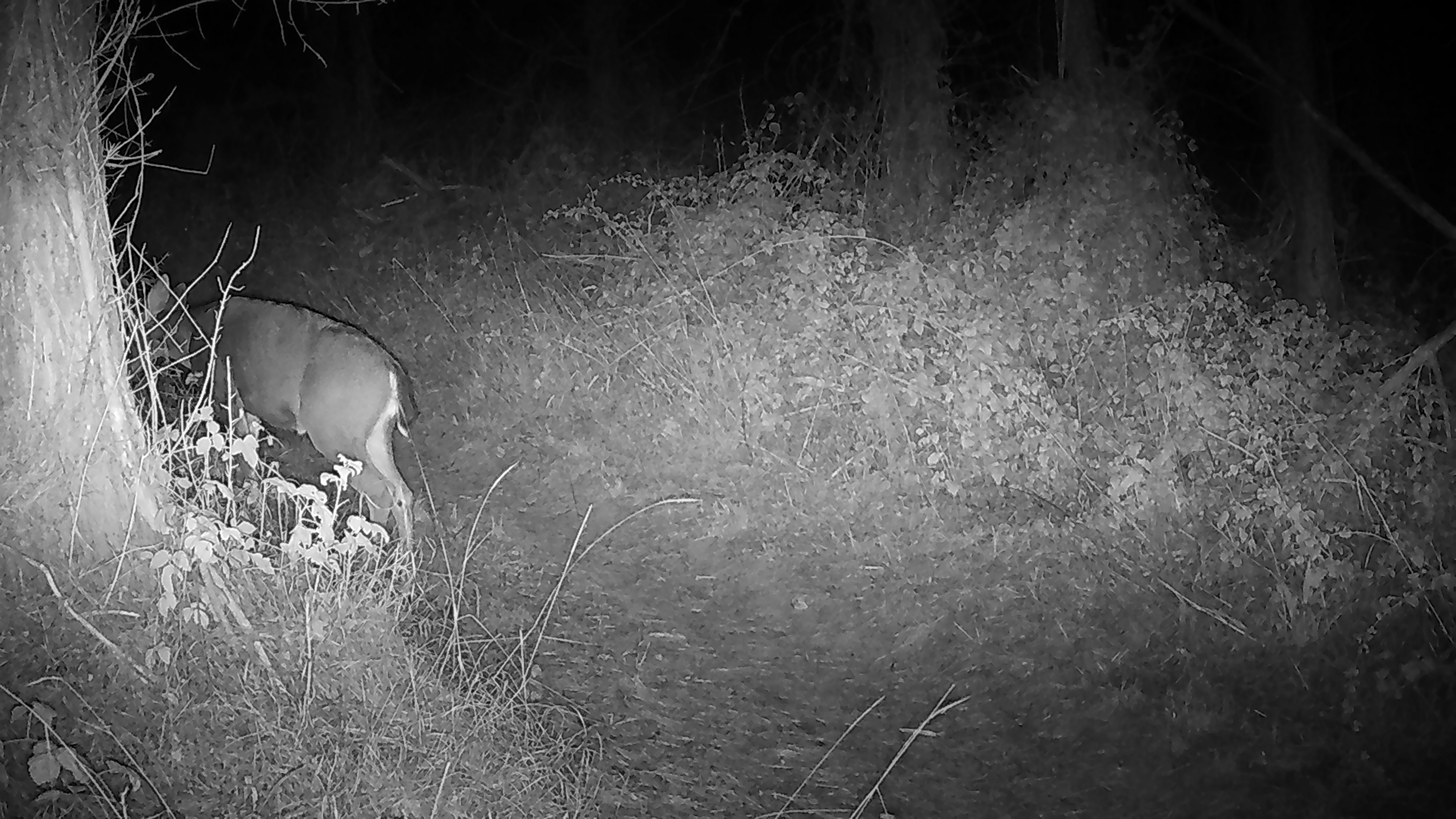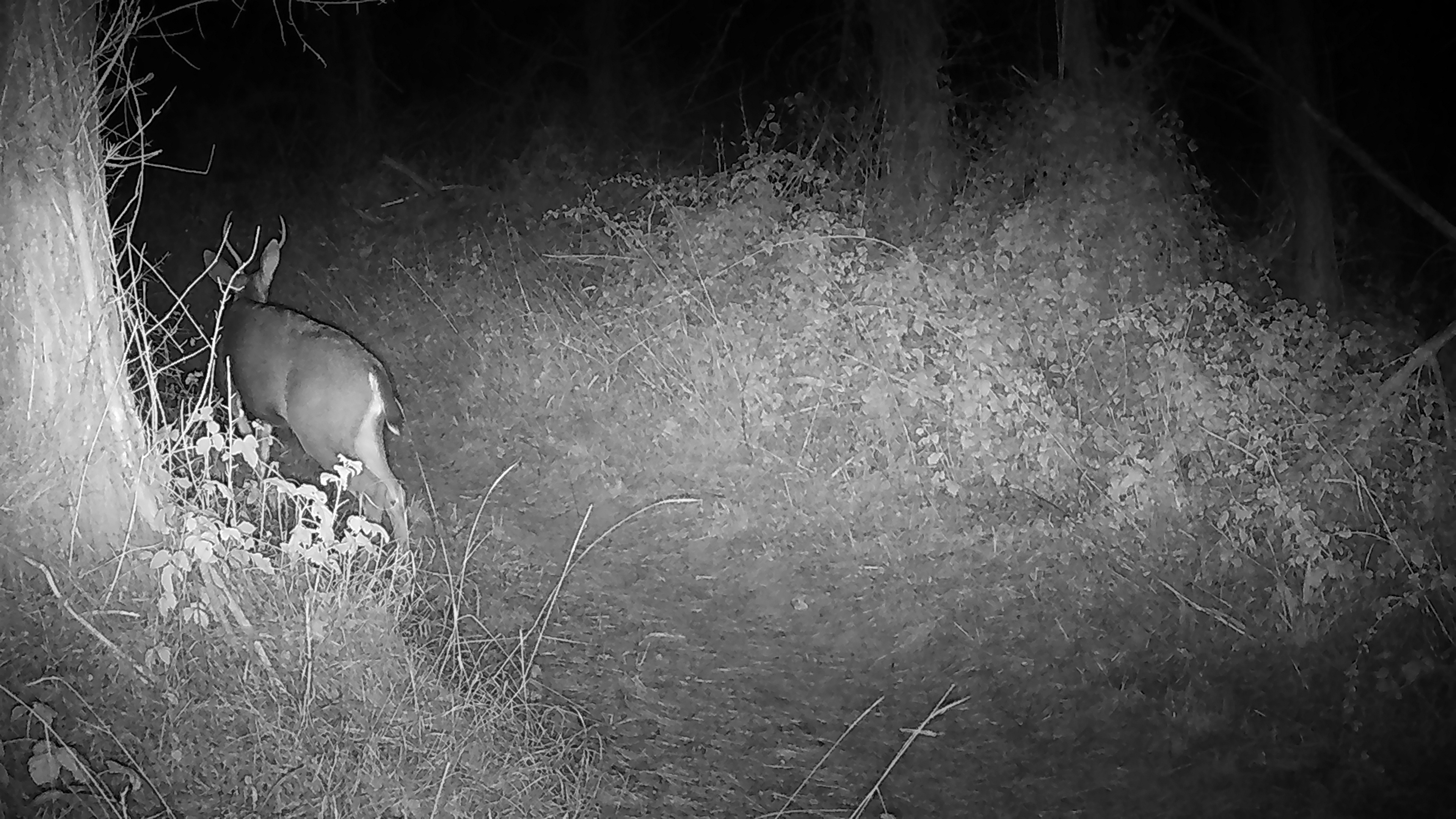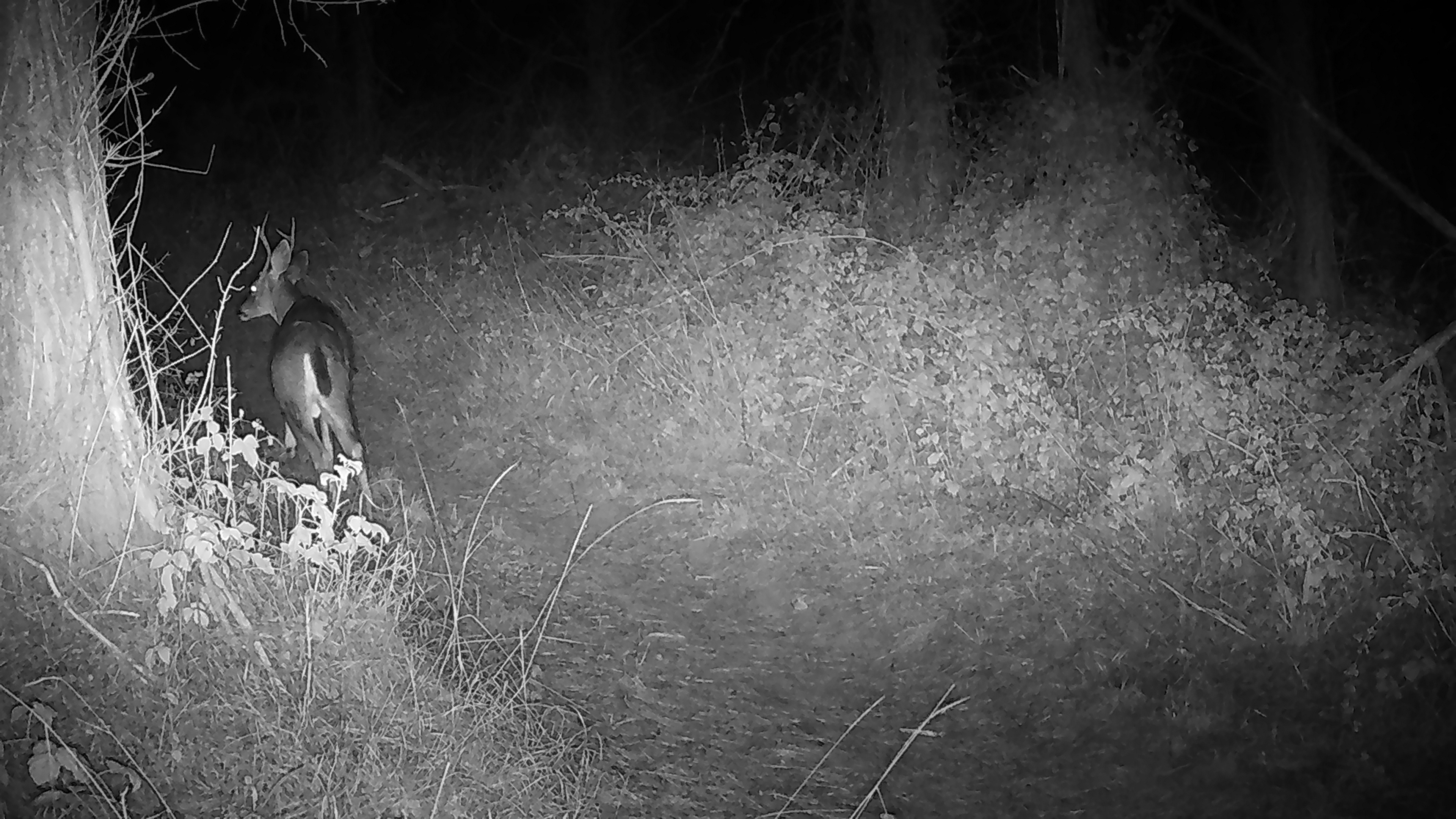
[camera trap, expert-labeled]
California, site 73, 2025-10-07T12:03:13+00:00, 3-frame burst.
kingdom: Animalia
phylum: Chordata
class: Mammalia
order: Artiodactyla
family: Cervidae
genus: Odocoileus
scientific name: Odocoileus hemionus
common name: mule deer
Mule deer (Odocoileus hemionus).